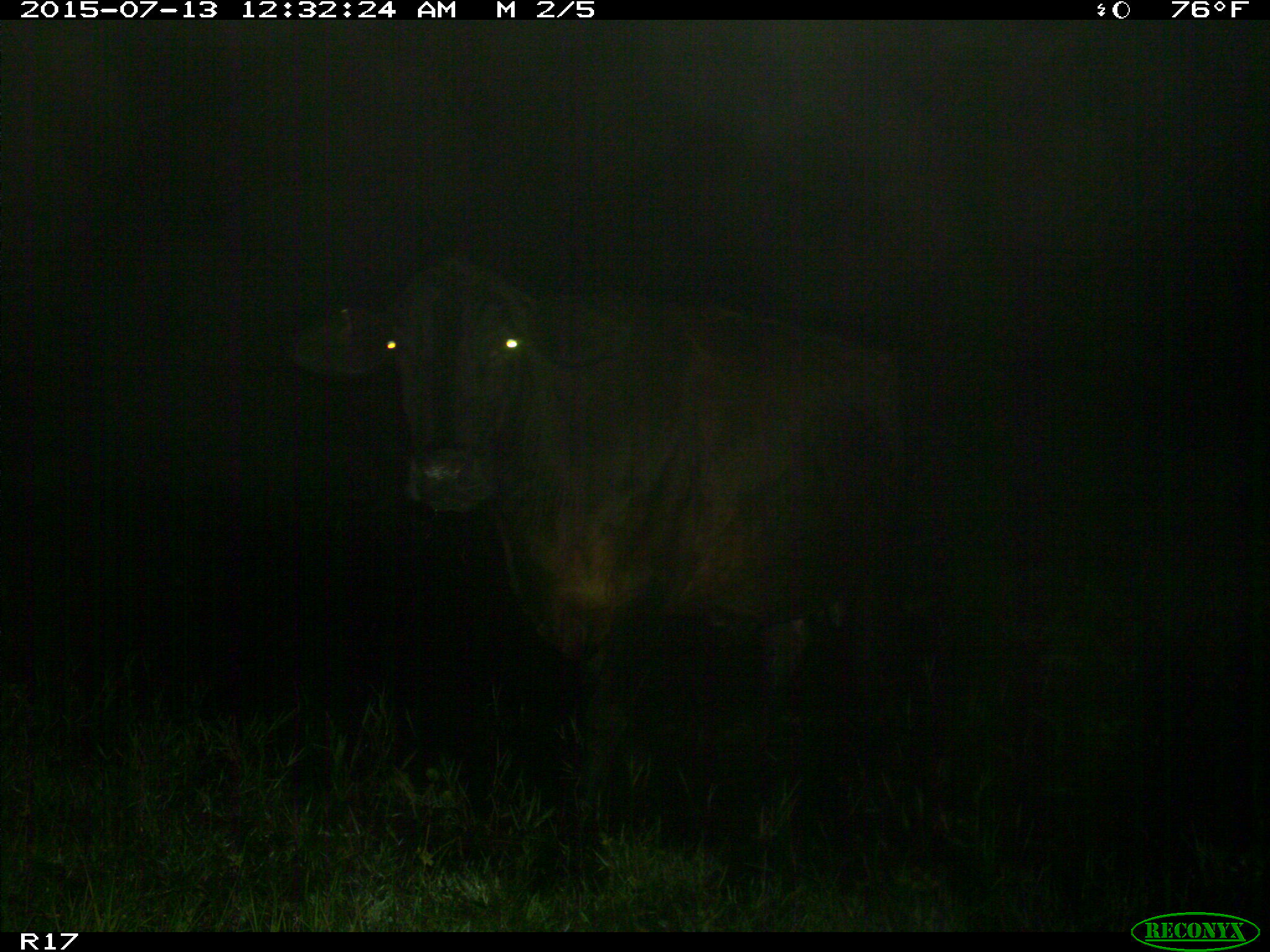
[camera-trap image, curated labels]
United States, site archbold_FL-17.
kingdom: Animalia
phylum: Chordata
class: Mammalia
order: Artiodactyla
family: Bovidae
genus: Bos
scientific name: Bos taurus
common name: domestic cow